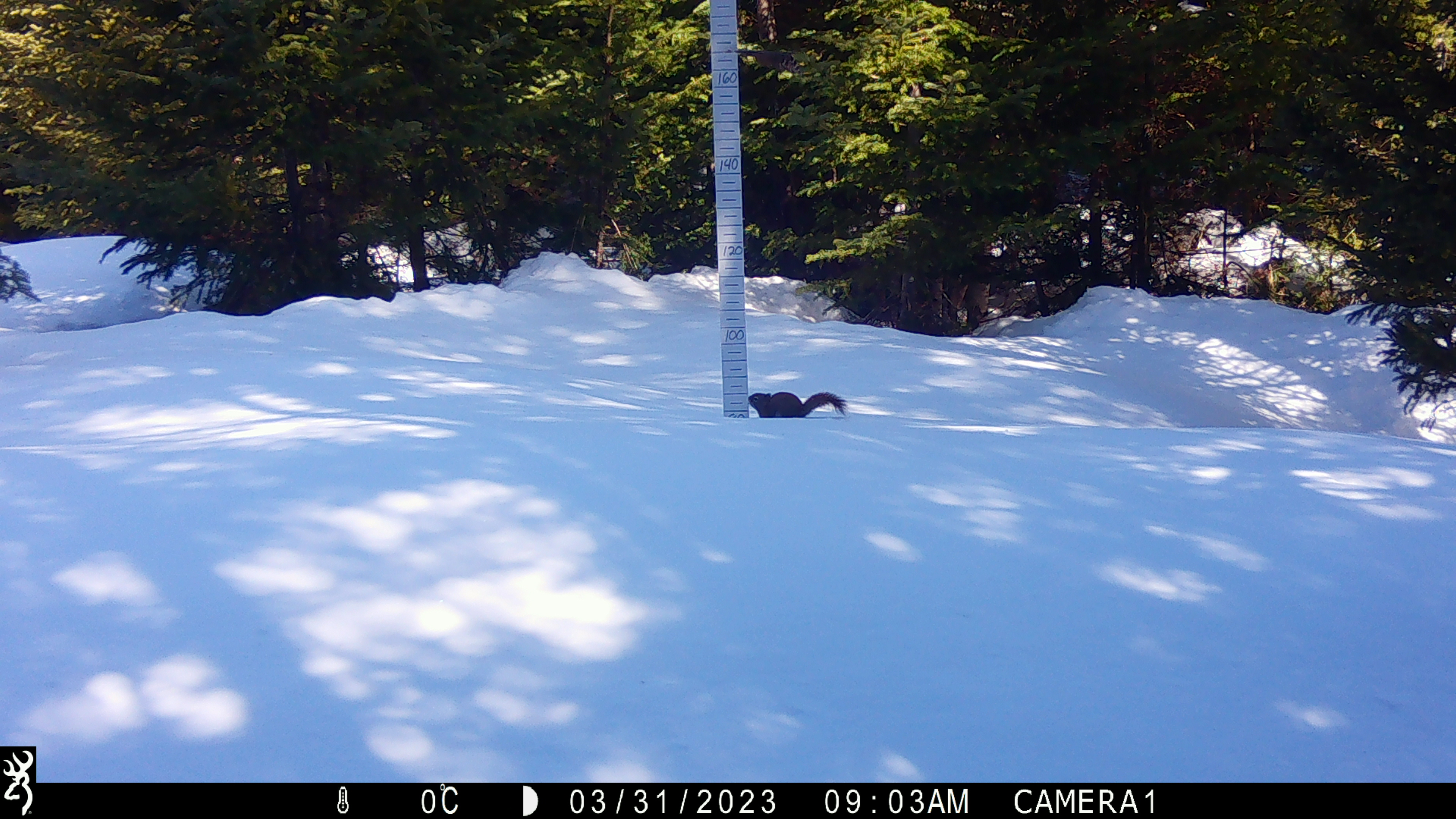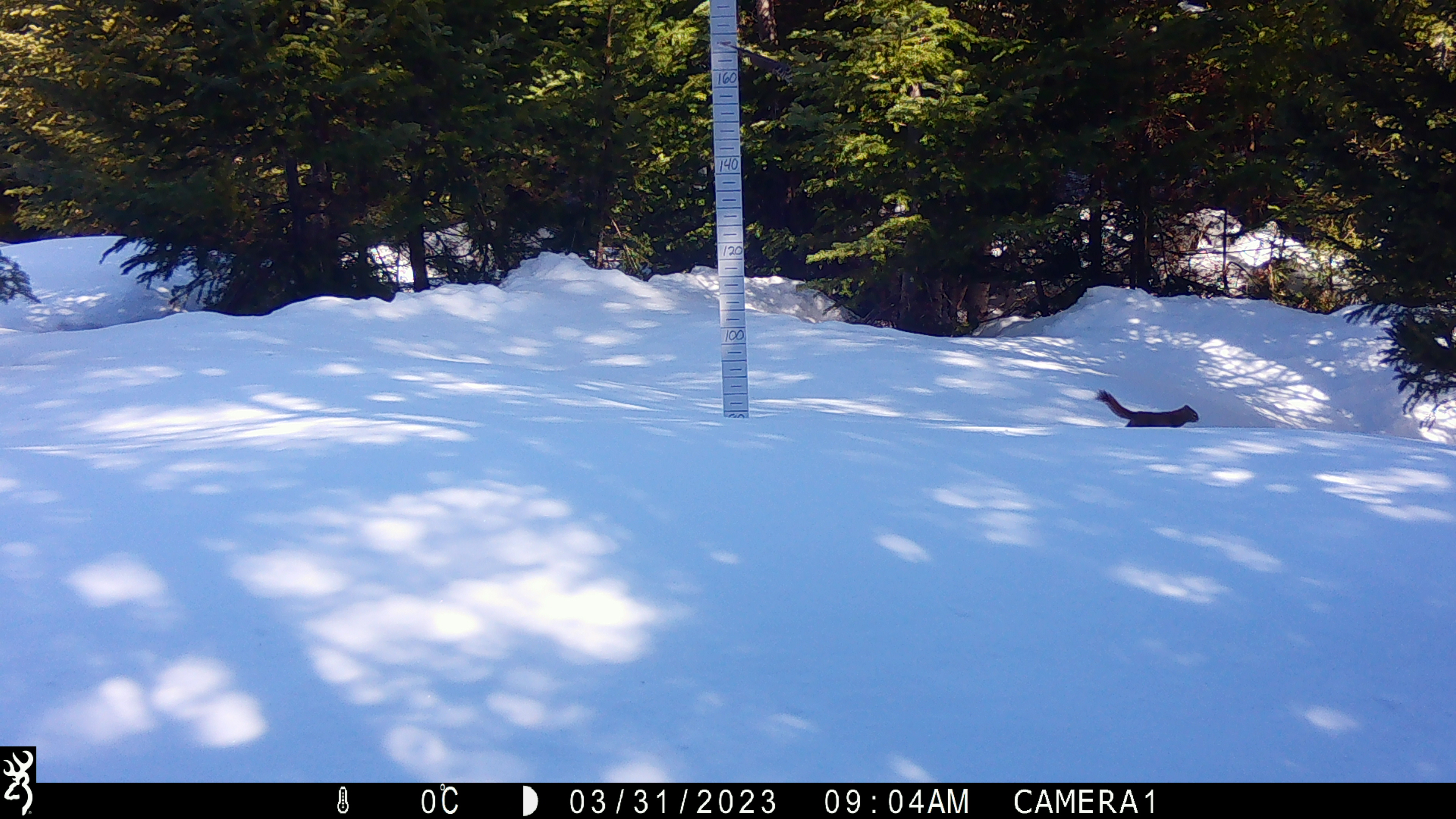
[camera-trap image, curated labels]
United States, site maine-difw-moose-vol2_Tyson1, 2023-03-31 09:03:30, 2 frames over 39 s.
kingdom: Animalia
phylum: Chordata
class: Mammalia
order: Rodentia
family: Sciuridae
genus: Tamiasciurus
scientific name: Tamiasciurus hudsonicus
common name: red squirrel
Red squirrel (Tamiasciurus hudsonicus).